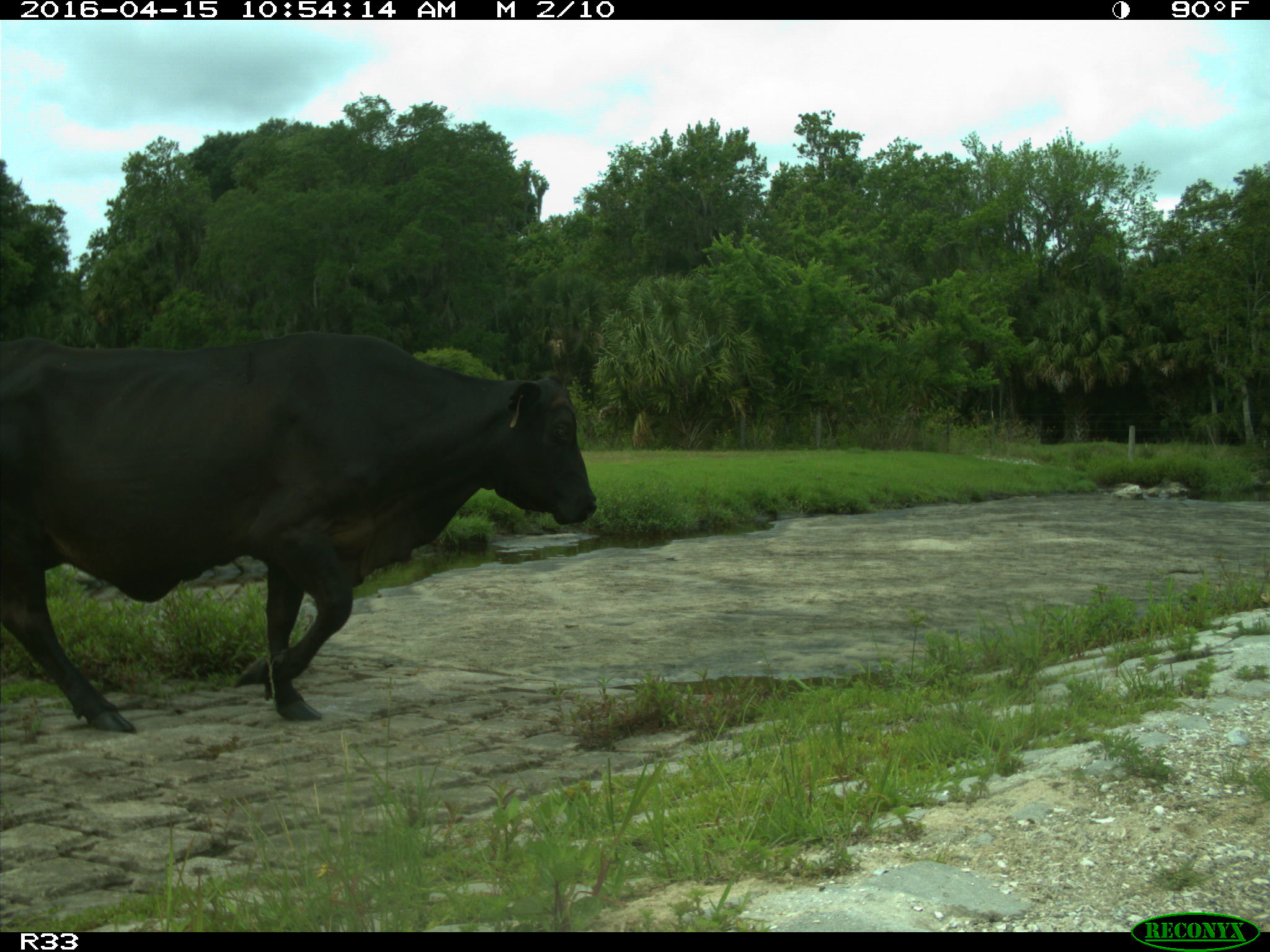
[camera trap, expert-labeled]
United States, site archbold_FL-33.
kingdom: Animalia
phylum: Chordata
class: Mammalia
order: Artiodactyla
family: Bovidae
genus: Bos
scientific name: Bos taurus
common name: domestic cow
Bos taurus (domestic cow).